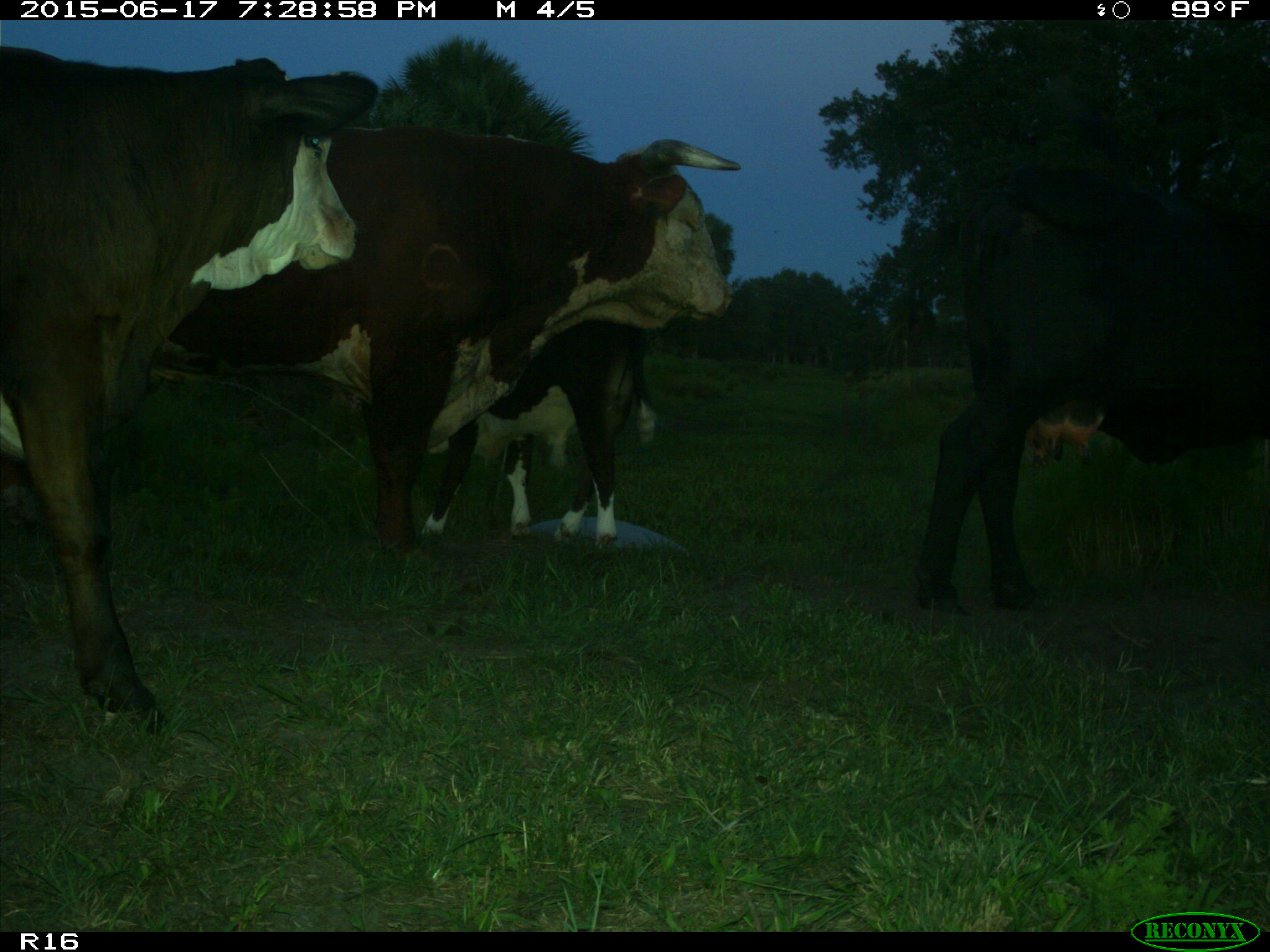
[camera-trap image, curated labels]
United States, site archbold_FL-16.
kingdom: Animalia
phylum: Chordata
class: Mammalia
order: Artiodactyla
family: Bovidae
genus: Bos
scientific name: Bos taurus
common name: domestic cow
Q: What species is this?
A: Bos taurus (domestic cow).